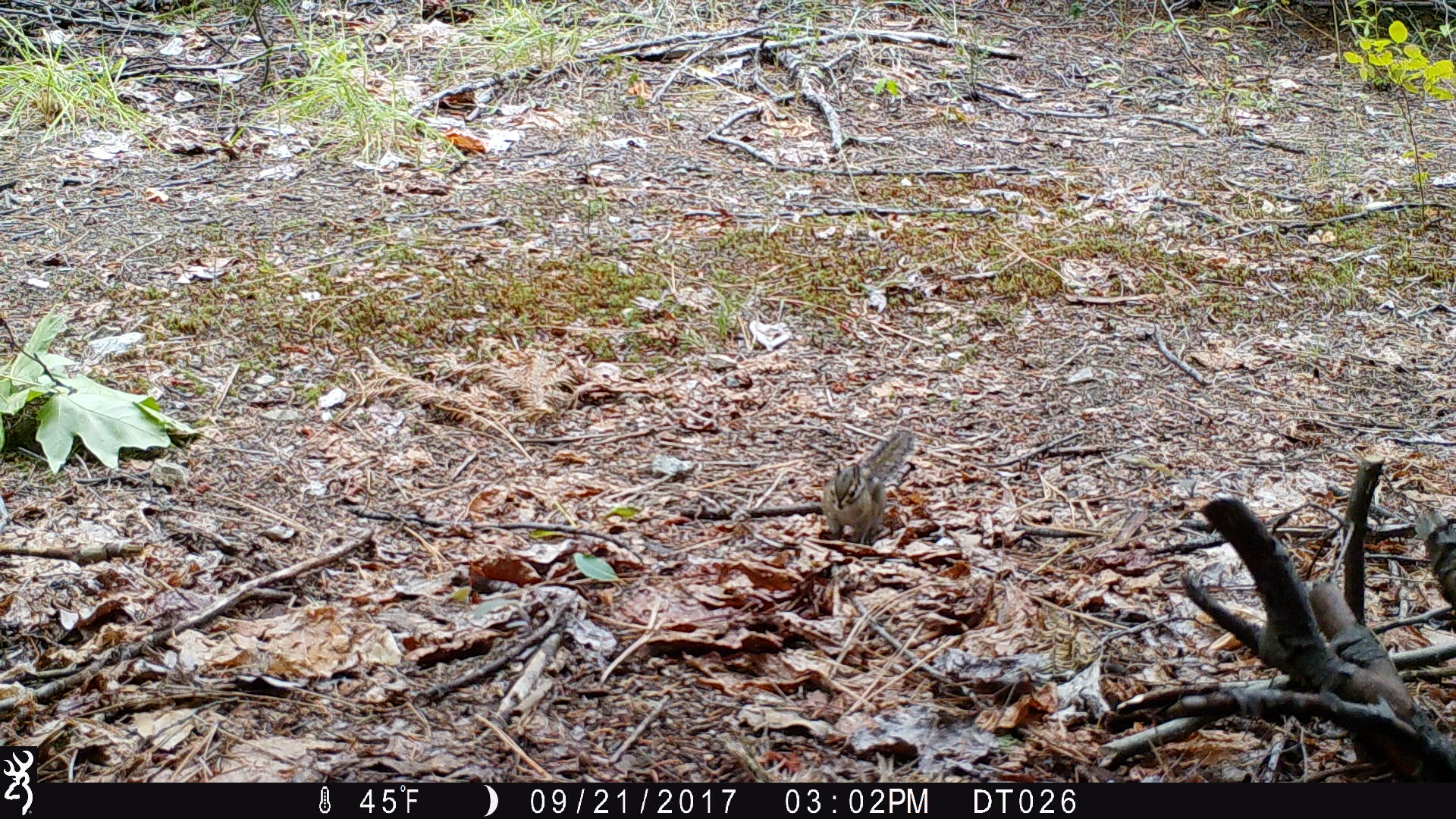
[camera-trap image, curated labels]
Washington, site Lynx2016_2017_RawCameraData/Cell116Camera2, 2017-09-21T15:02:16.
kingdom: Animalia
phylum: Chordata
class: Mammalia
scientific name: Mammalia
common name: small mammal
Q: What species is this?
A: Small mammal (Mammalia).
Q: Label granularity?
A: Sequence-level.